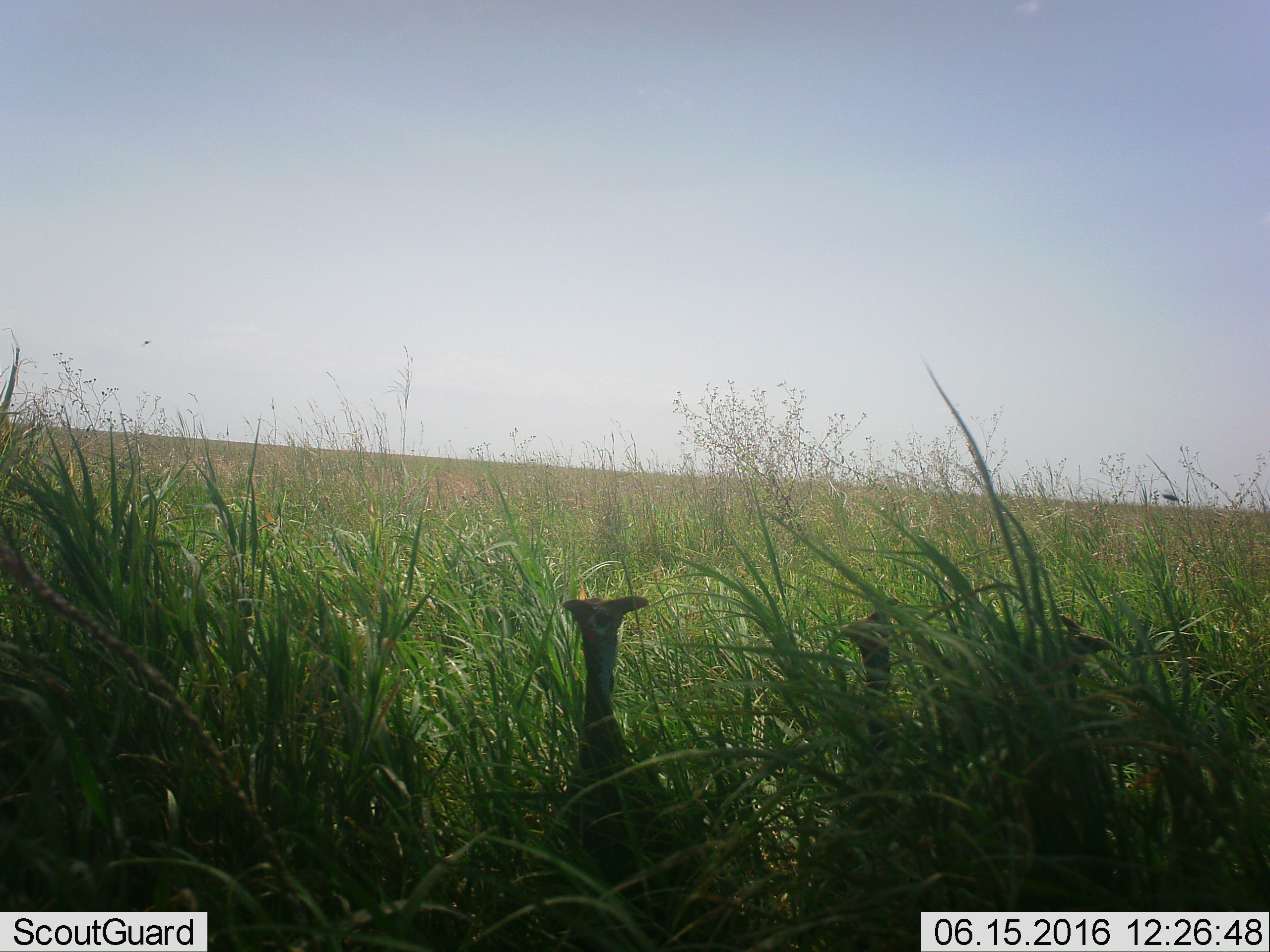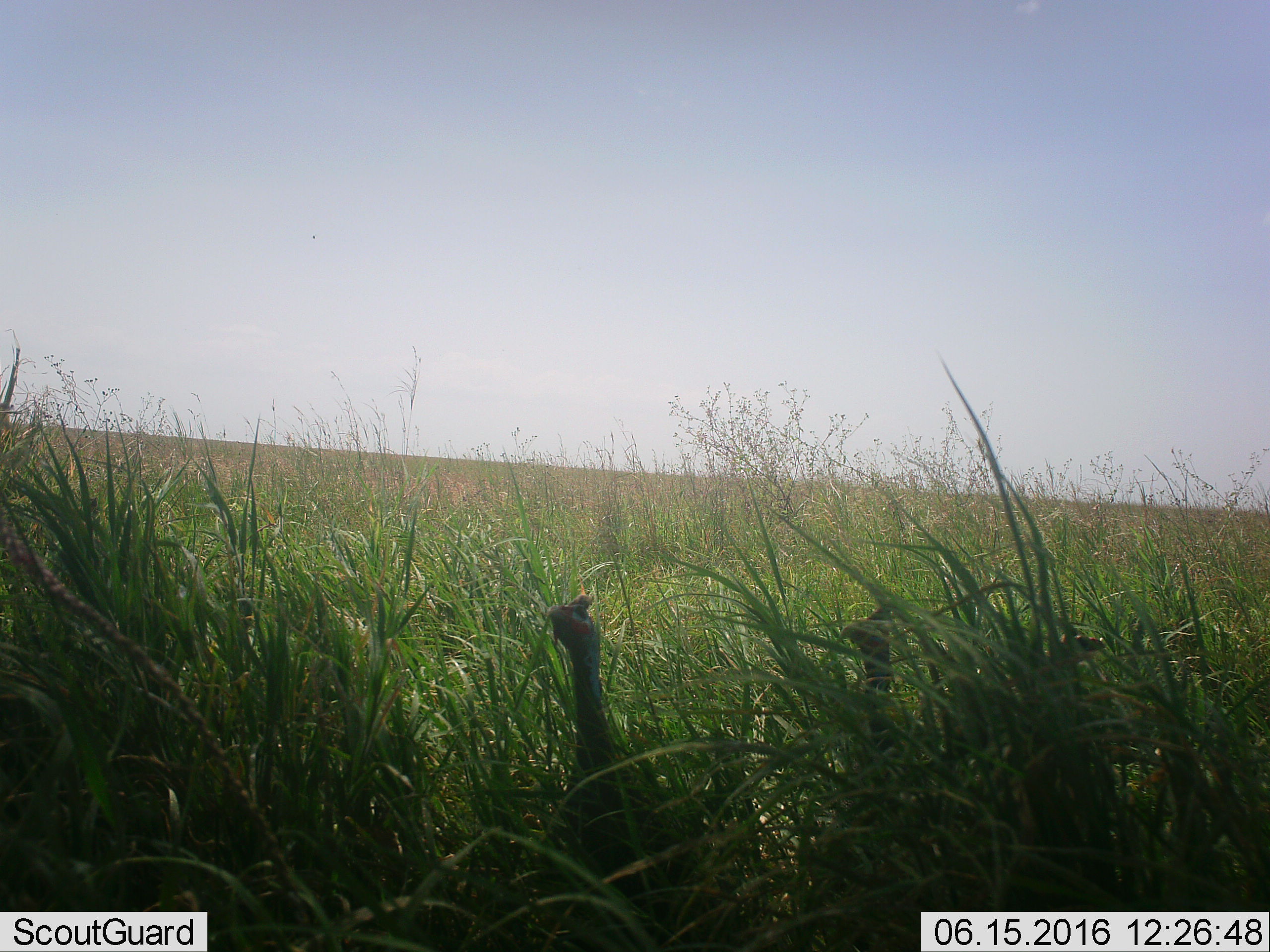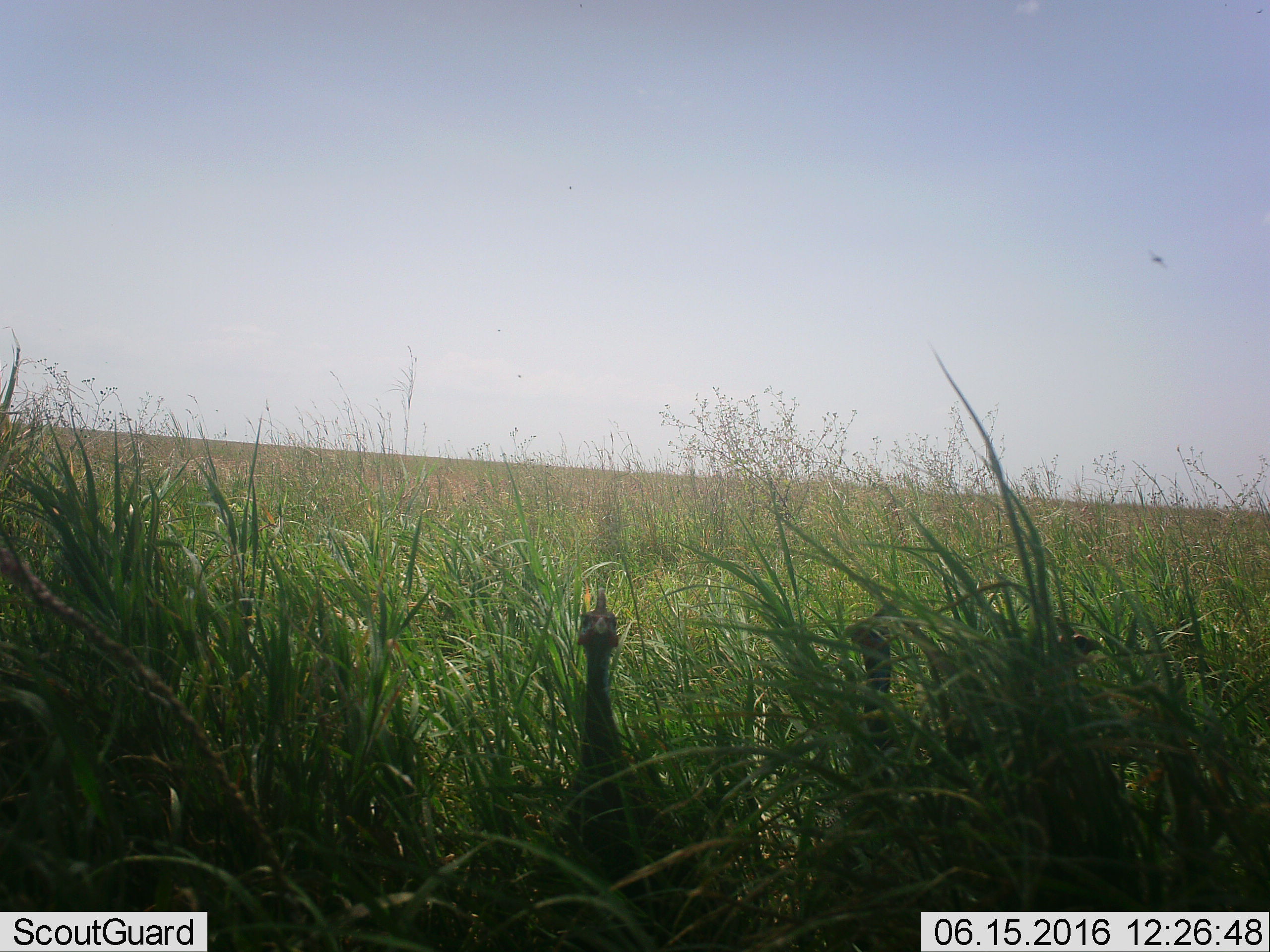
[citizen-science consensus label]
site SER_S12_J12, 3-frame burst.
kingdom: Animalia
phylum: Chordata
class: Aves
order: Galliformes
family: Numididae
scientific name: Numididae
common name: guineafowl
Guineafowl (Numididae), count 3. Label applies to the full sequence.